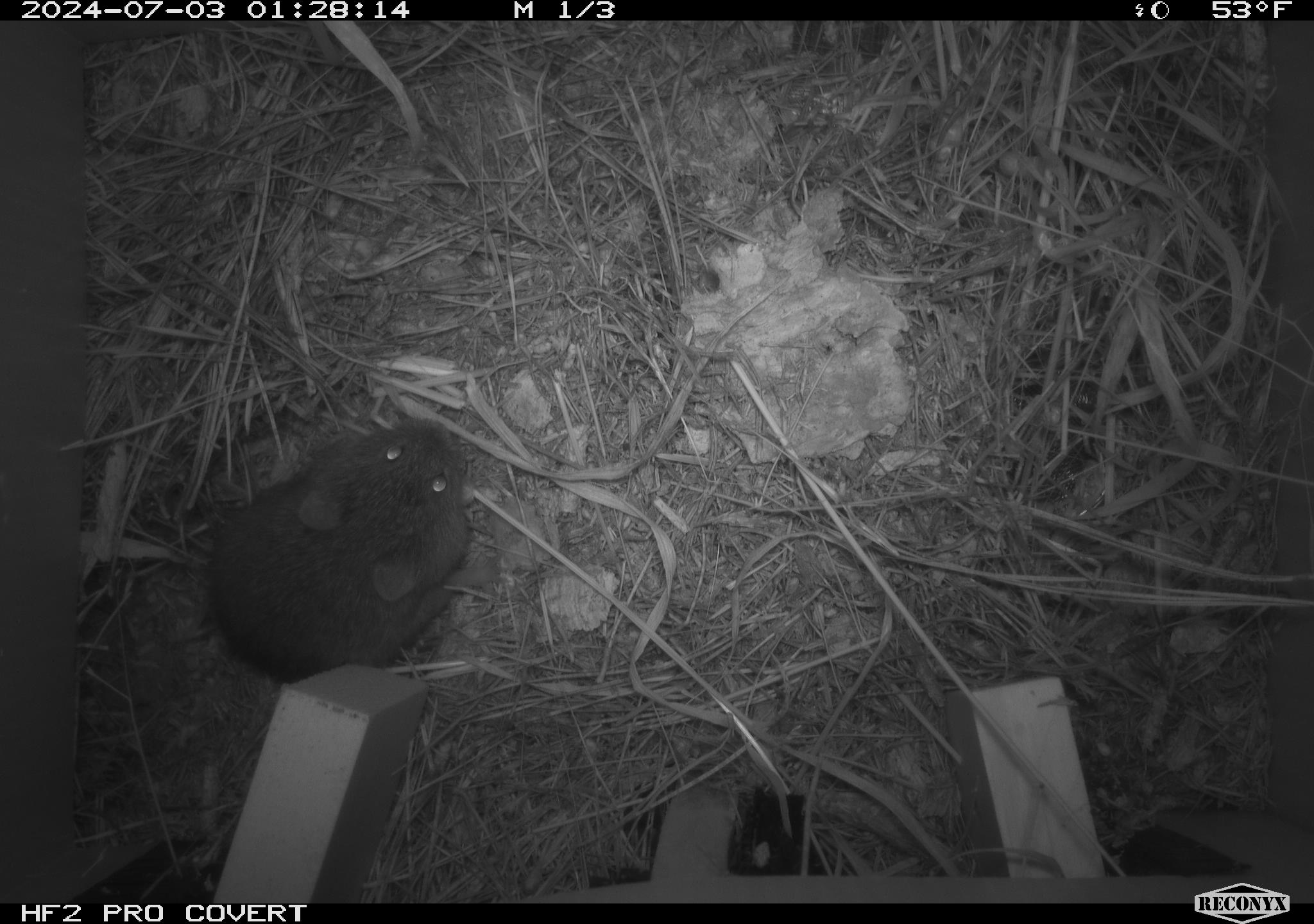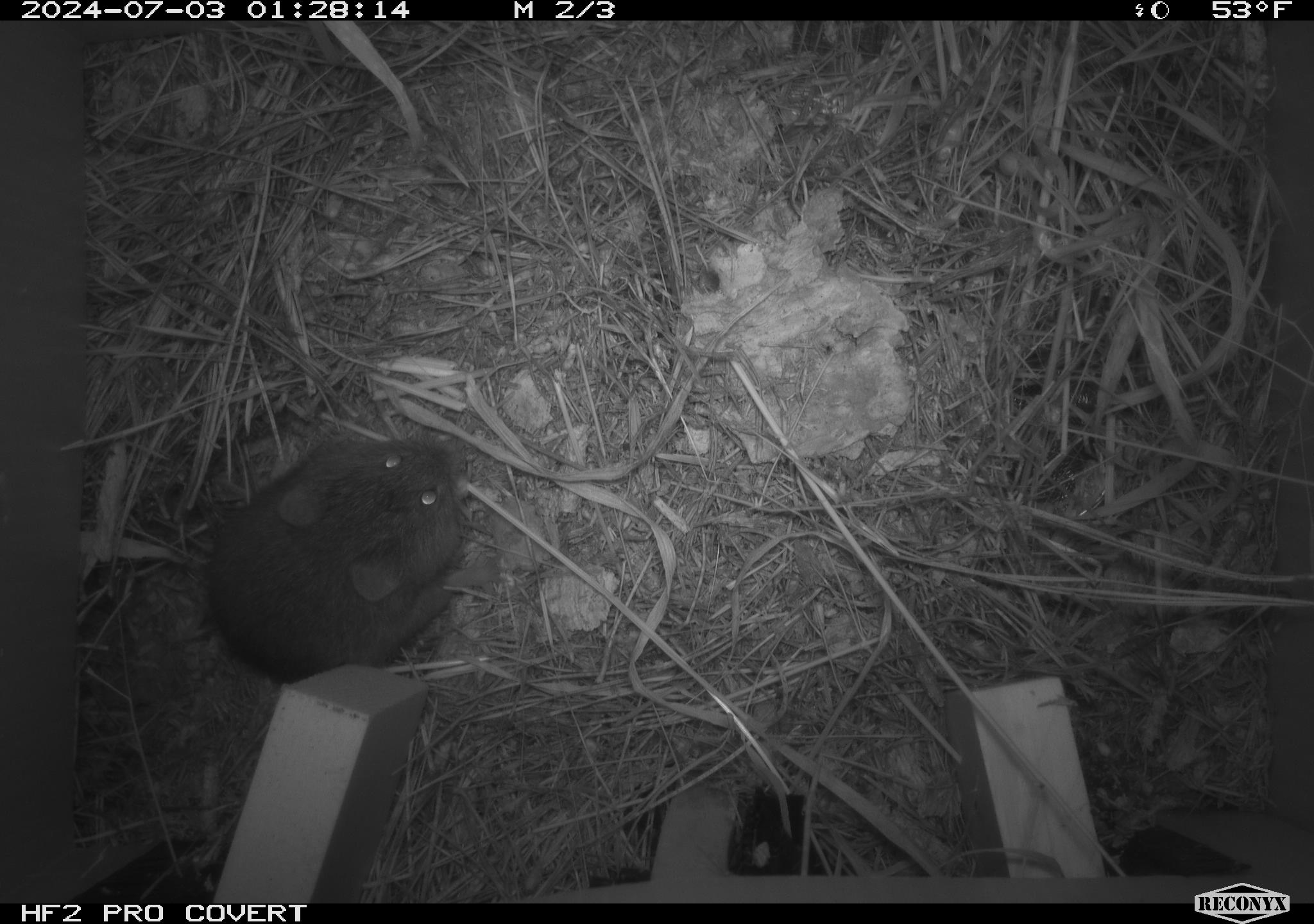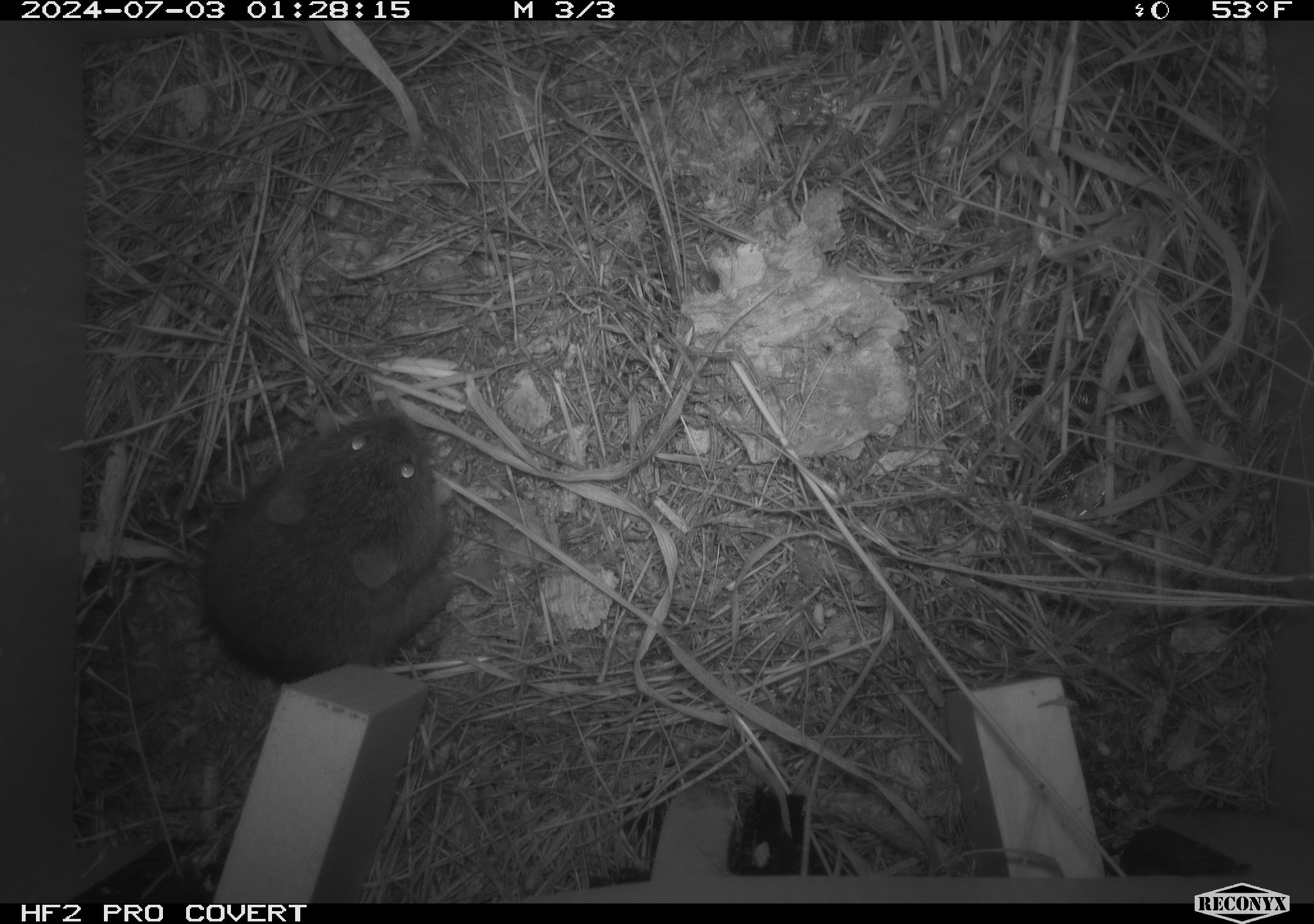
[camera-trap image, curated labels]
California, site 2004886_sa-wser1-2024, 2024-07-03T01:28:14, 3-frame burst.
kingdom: Animalia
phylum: Chordata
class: Mammalia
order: Rodentia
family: Cricetidae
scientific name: Arvicolinae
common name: voles, lemmings, and muskrats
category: arvicolinae subfamily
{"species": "arvicolinae subfamily (voles, lemmings, and muskrats) (Arvicolinae)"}